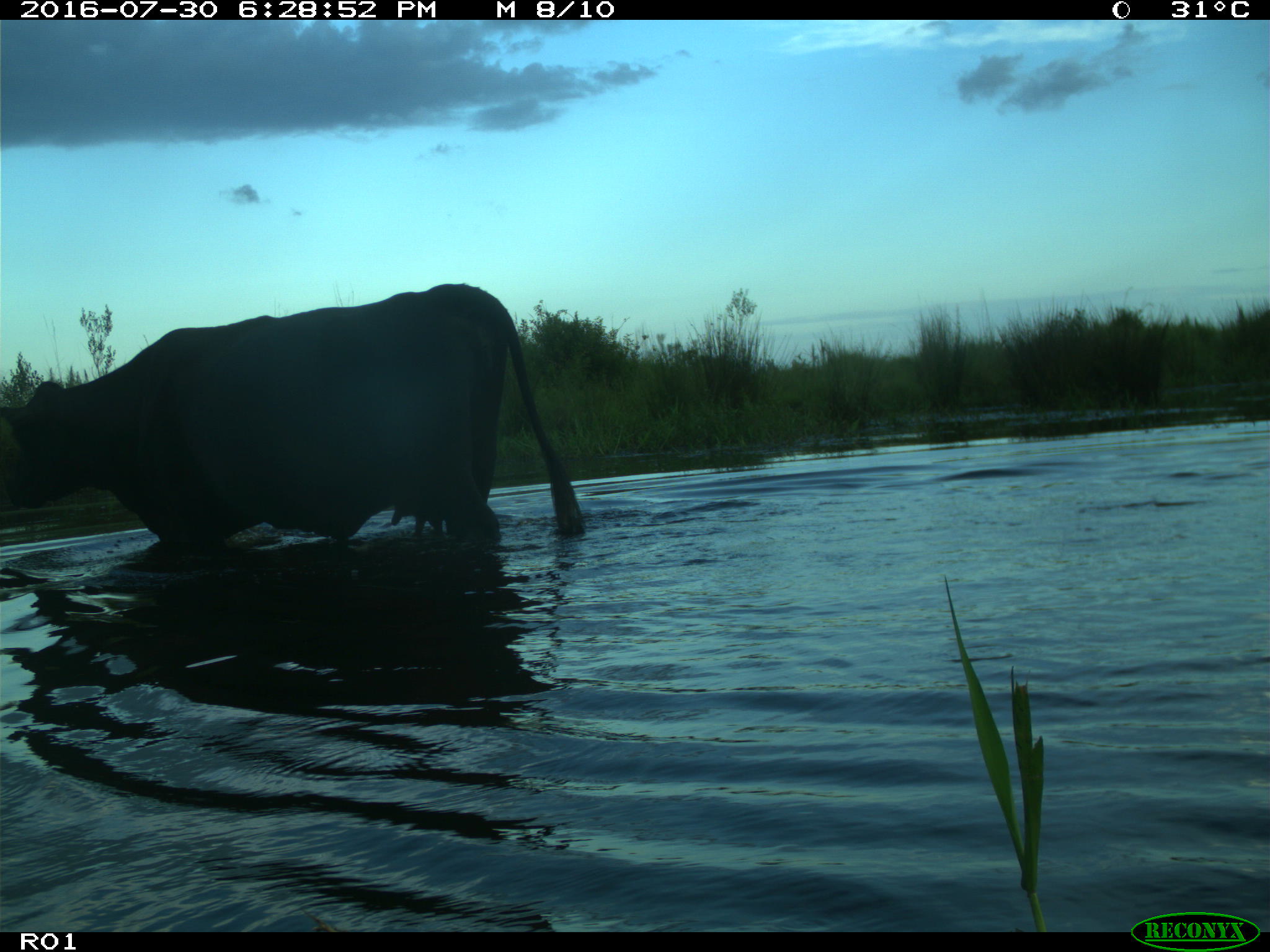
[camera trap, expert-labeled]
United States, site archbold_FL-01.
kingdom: Animalia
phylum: Chordata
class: Mammalia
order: Artiodactyla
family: Bovidae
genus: Bos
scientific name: Bos taurus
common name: domestic cow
Bos taurus (domestic cow).